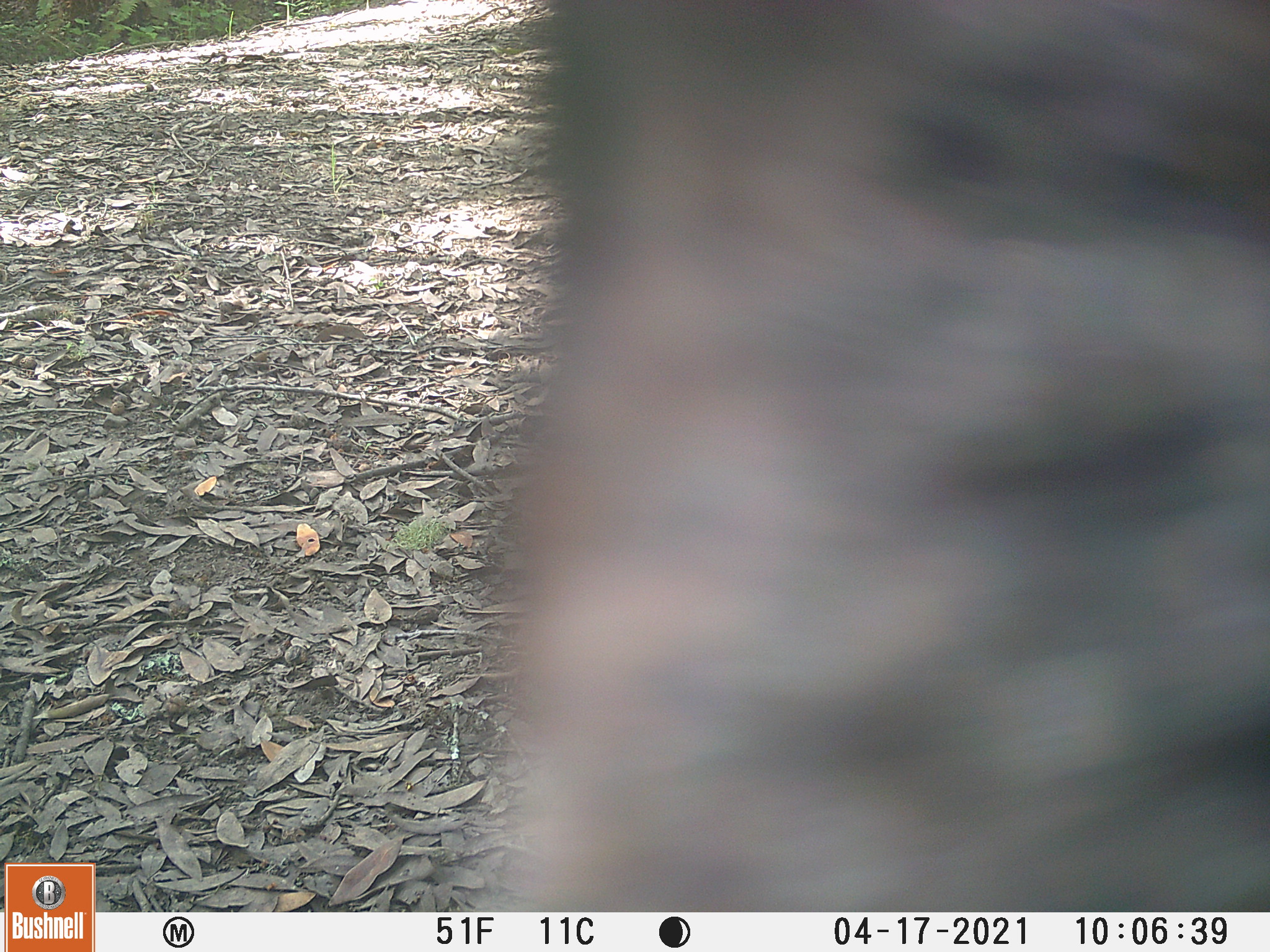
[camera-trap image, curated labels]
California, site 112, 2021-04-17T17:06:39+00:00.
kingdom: Animalia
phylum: Chordata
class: Mammalia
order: Artiodactyla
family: Bovidae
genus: Bos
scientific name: Bos taurus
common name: domestic cattle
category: cattle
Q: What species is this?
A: Cattle (domestic cattle) (Bos taurus).